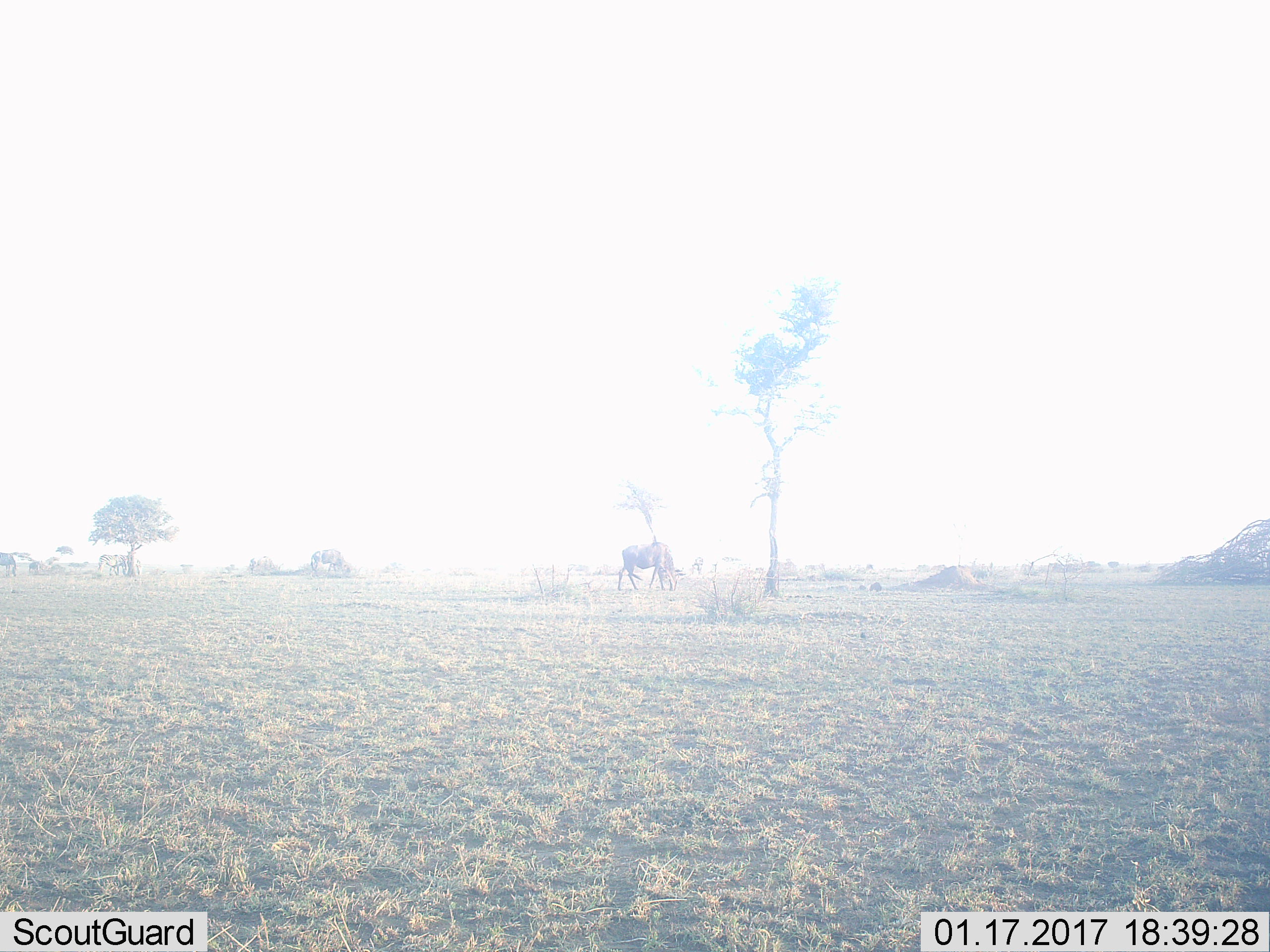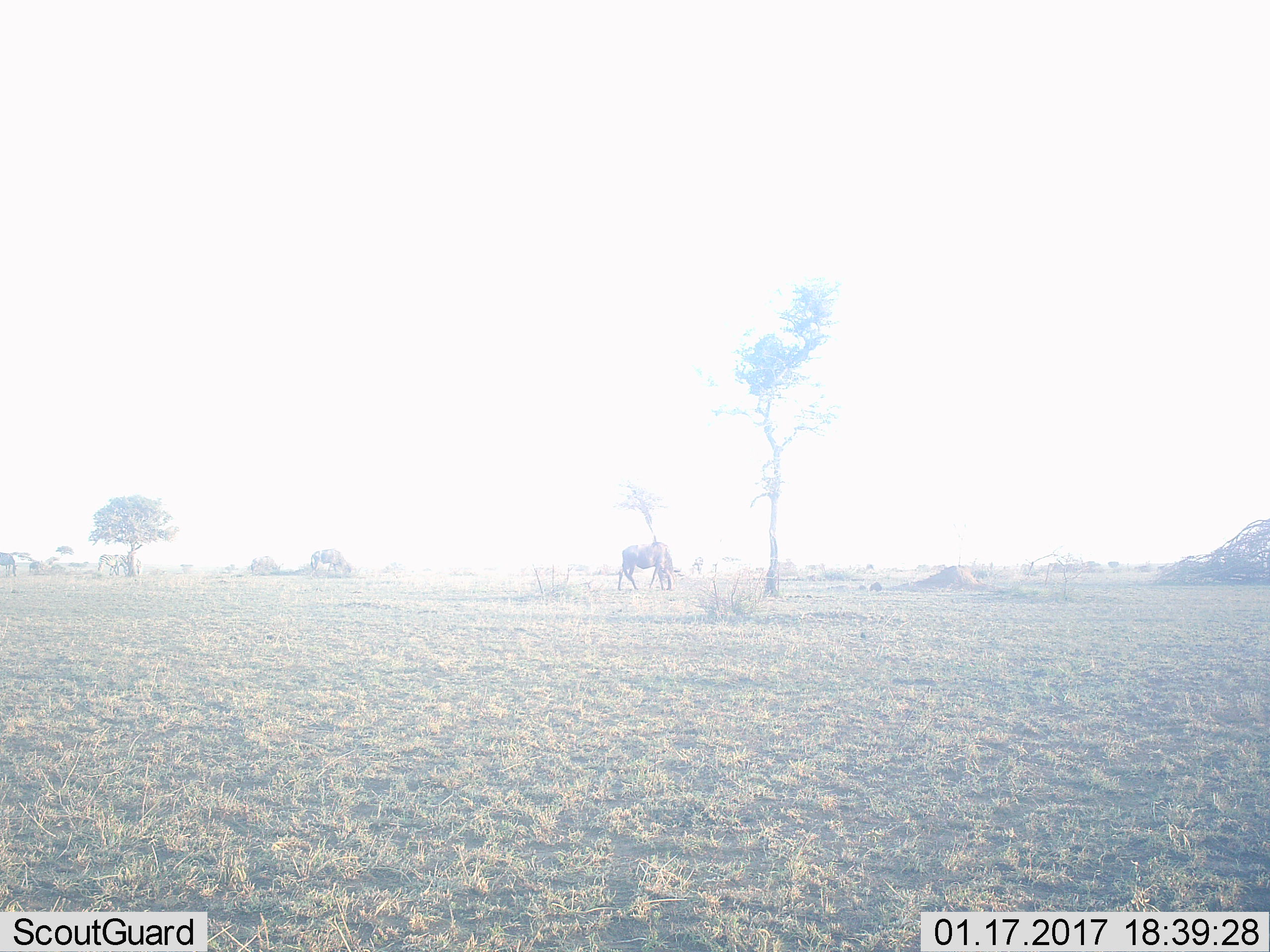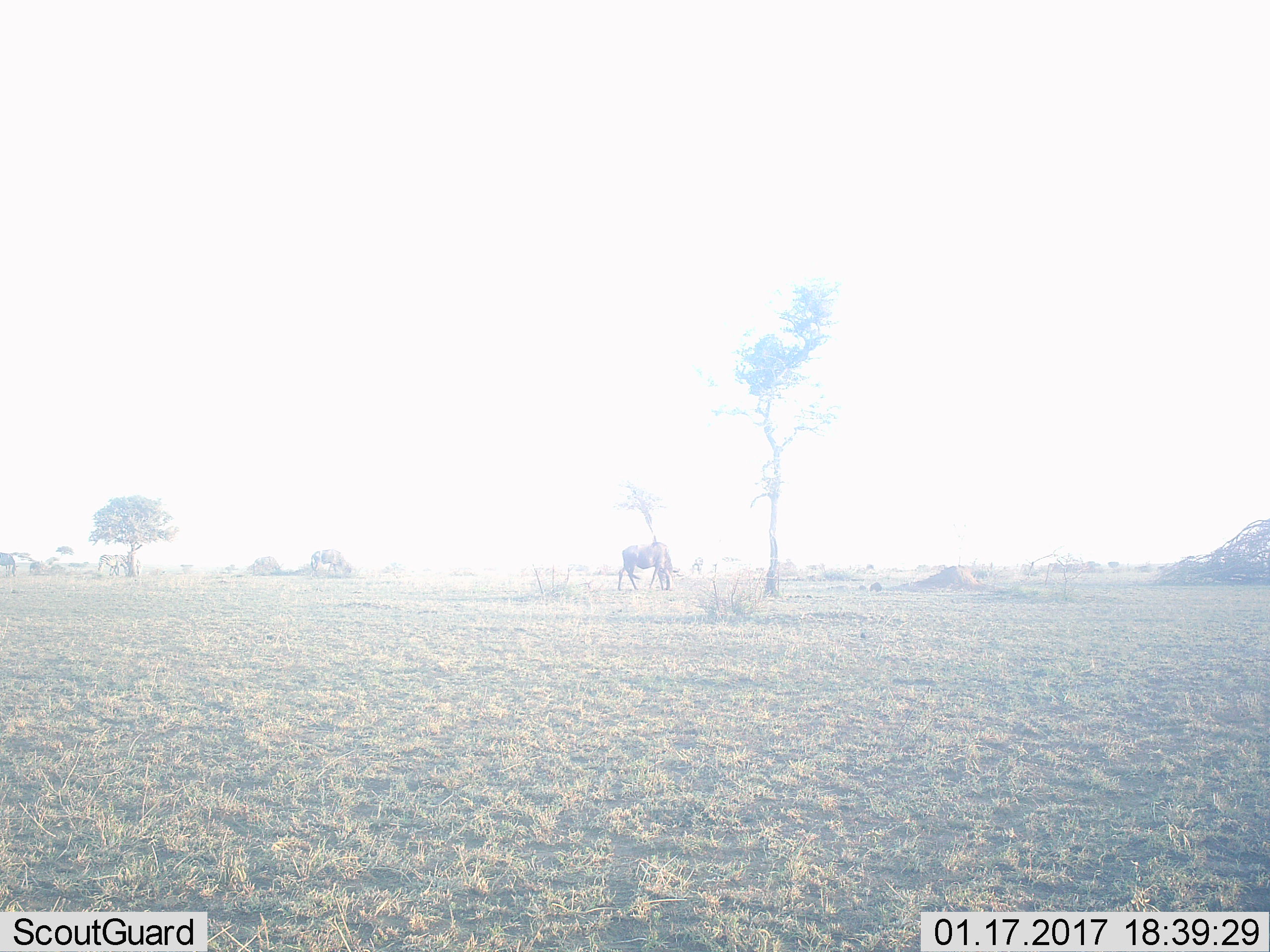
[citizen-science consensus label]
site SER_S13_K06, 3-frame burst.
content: unidentified animal